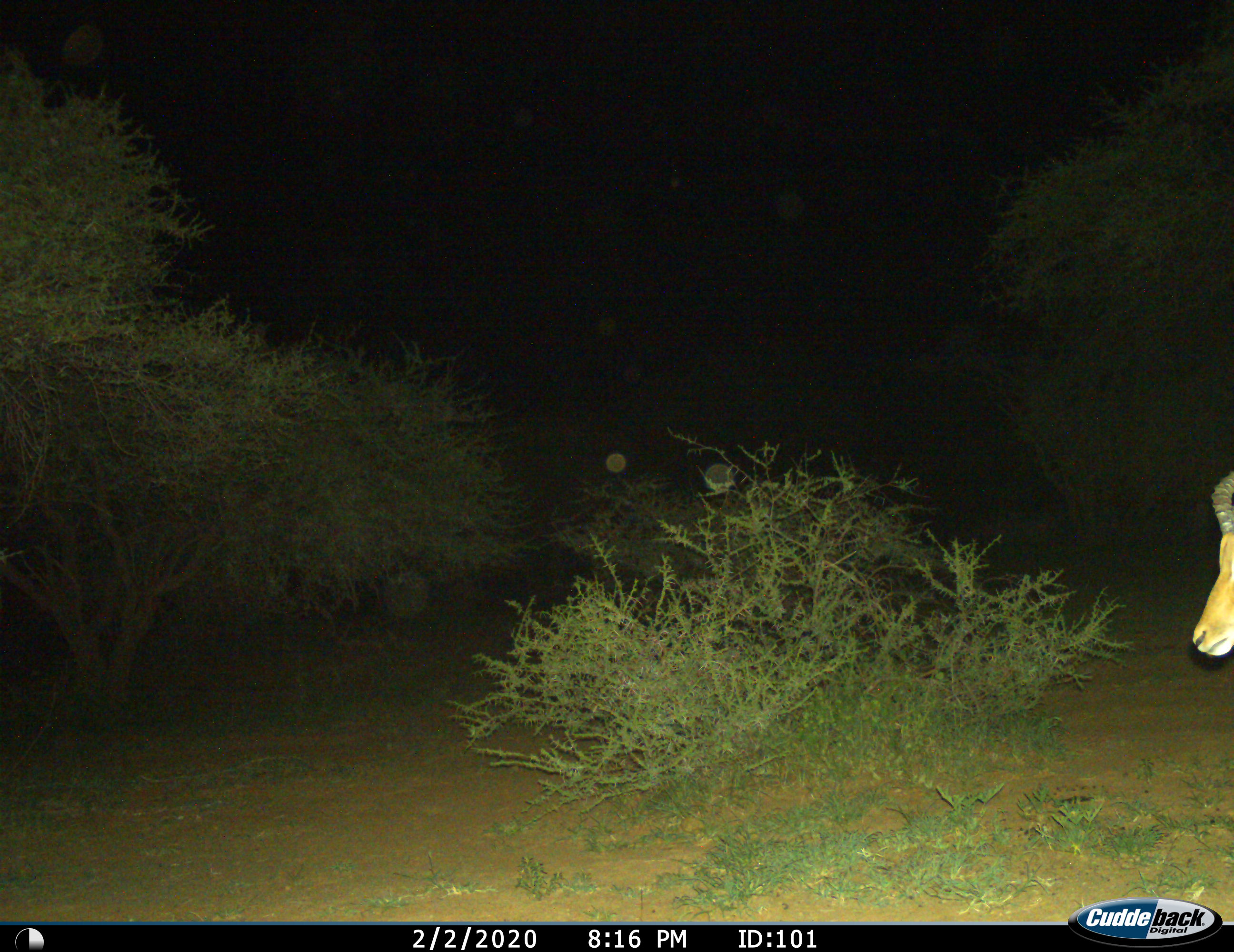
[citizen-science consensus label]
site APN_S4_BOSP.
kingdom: Animalia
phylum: Chordata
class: Mammalia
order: Artiodactyla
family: Bovidae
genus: Aepyceros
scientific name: Aepyceros melampus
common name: impala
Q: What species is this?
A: Impala (Aepyceros melampus).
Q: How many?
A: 1.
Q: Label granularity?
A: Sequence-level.